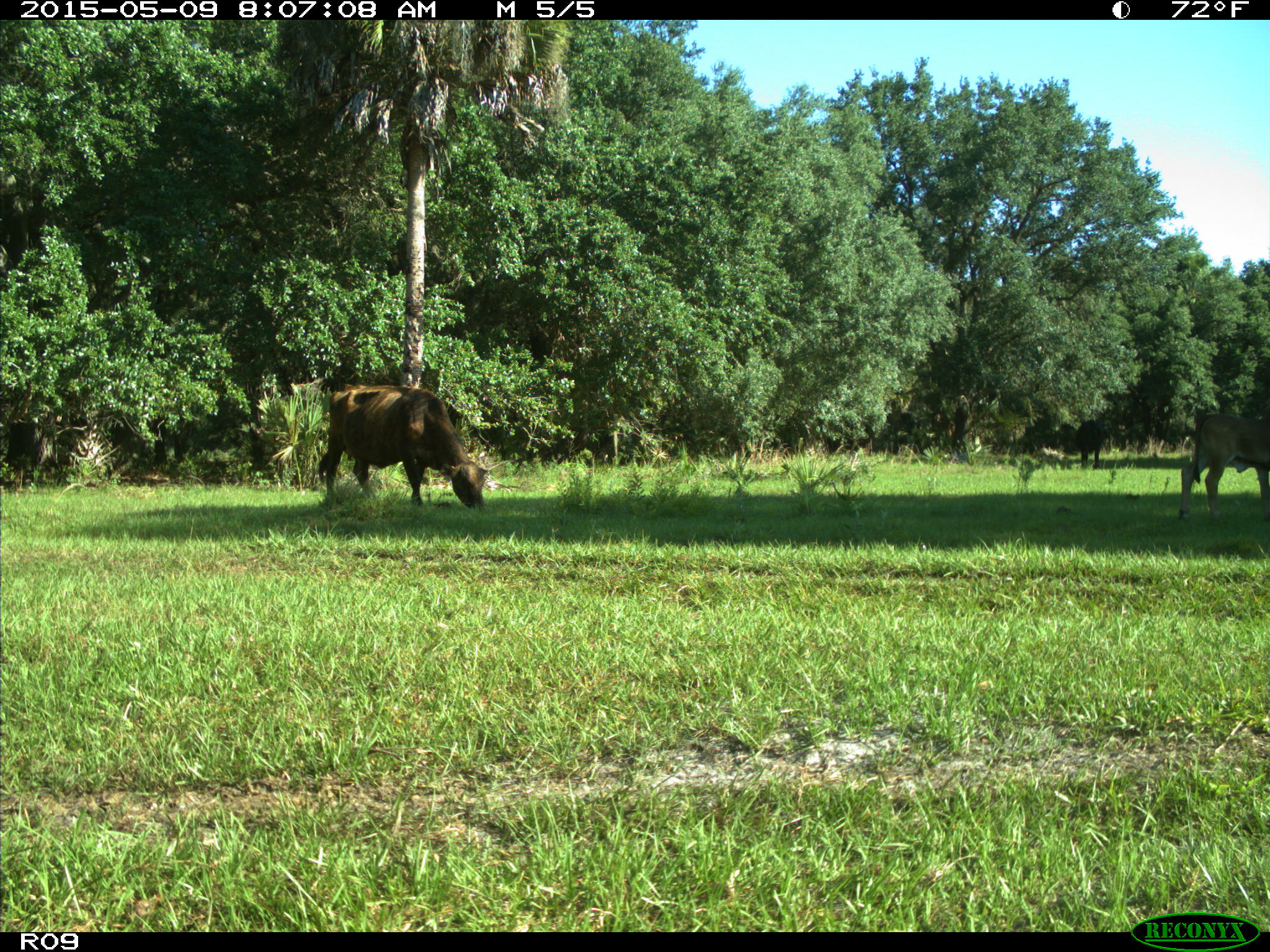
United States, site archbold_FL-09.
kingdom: Animalia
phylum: Chordata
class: Mammalia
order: Artiodactyla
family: Bovidae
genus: Bos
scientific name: Bos taurus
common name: domestic cow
Bos taurus (domestic cow).